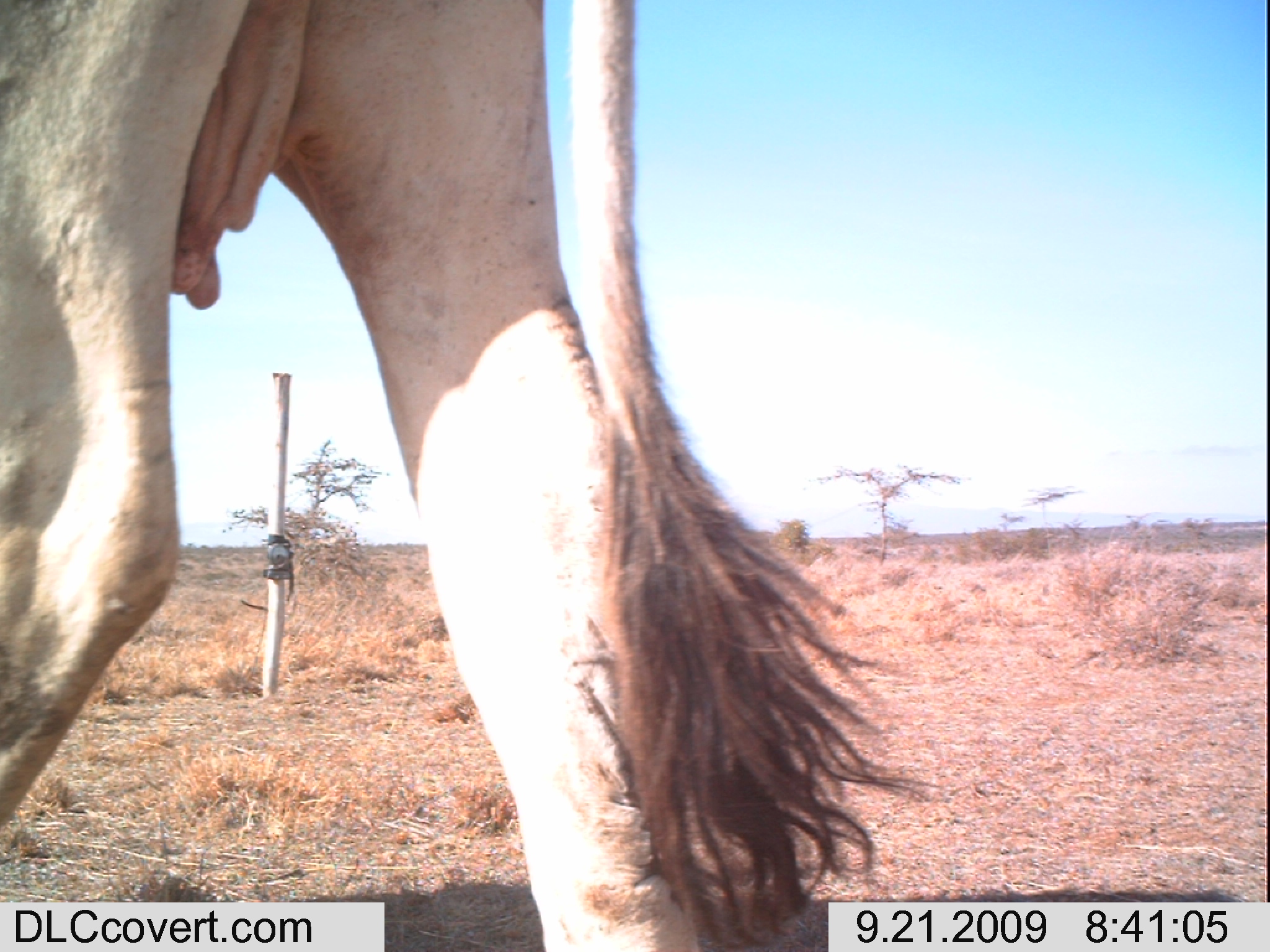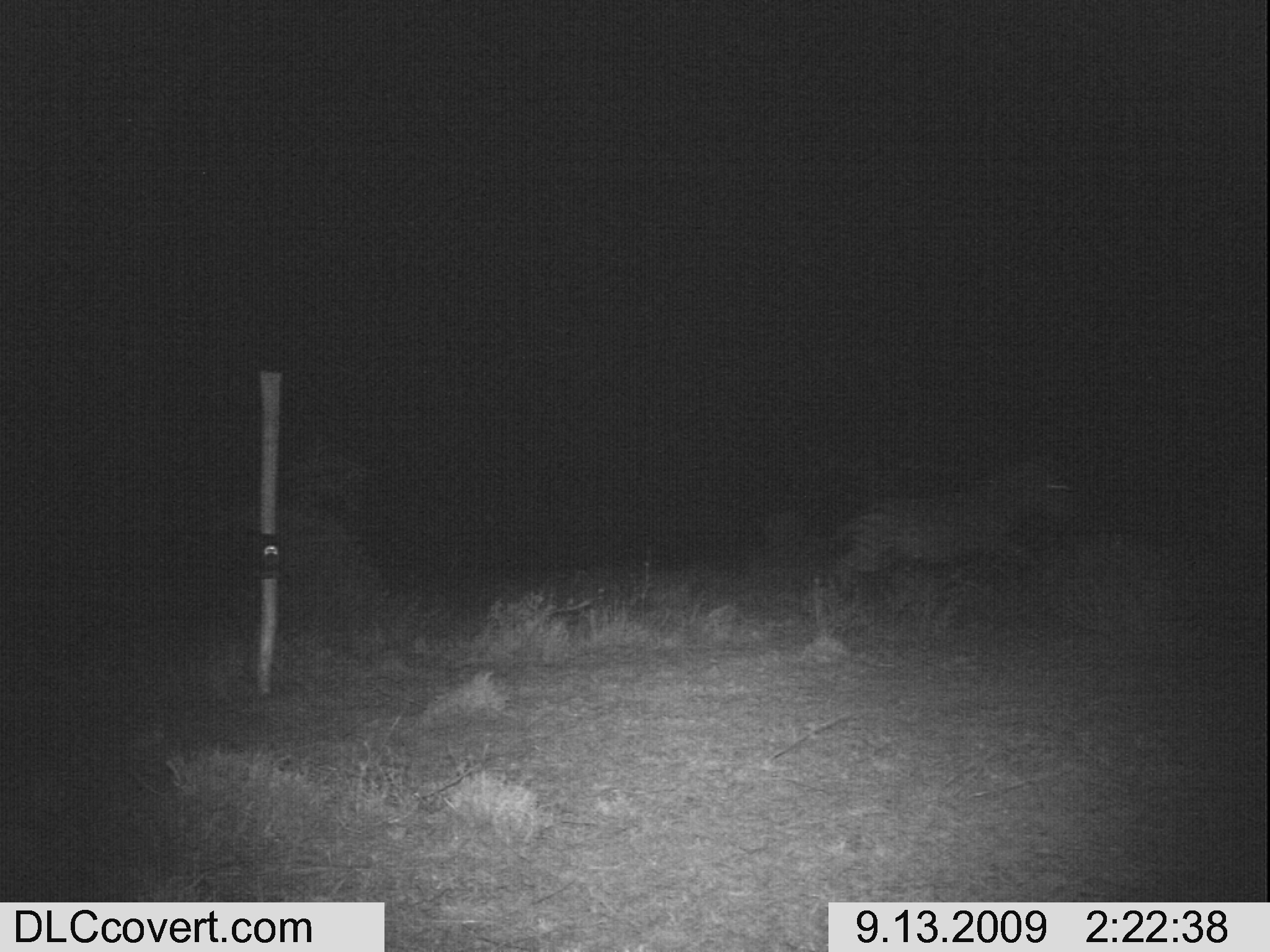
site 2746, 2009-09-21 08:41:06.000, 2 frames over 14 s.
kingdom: Animalia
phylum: Chordata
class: Mammalia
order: Artiodactyla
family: Bovidae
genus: Bos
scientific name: Bos taurus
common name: domestic cattle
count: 1